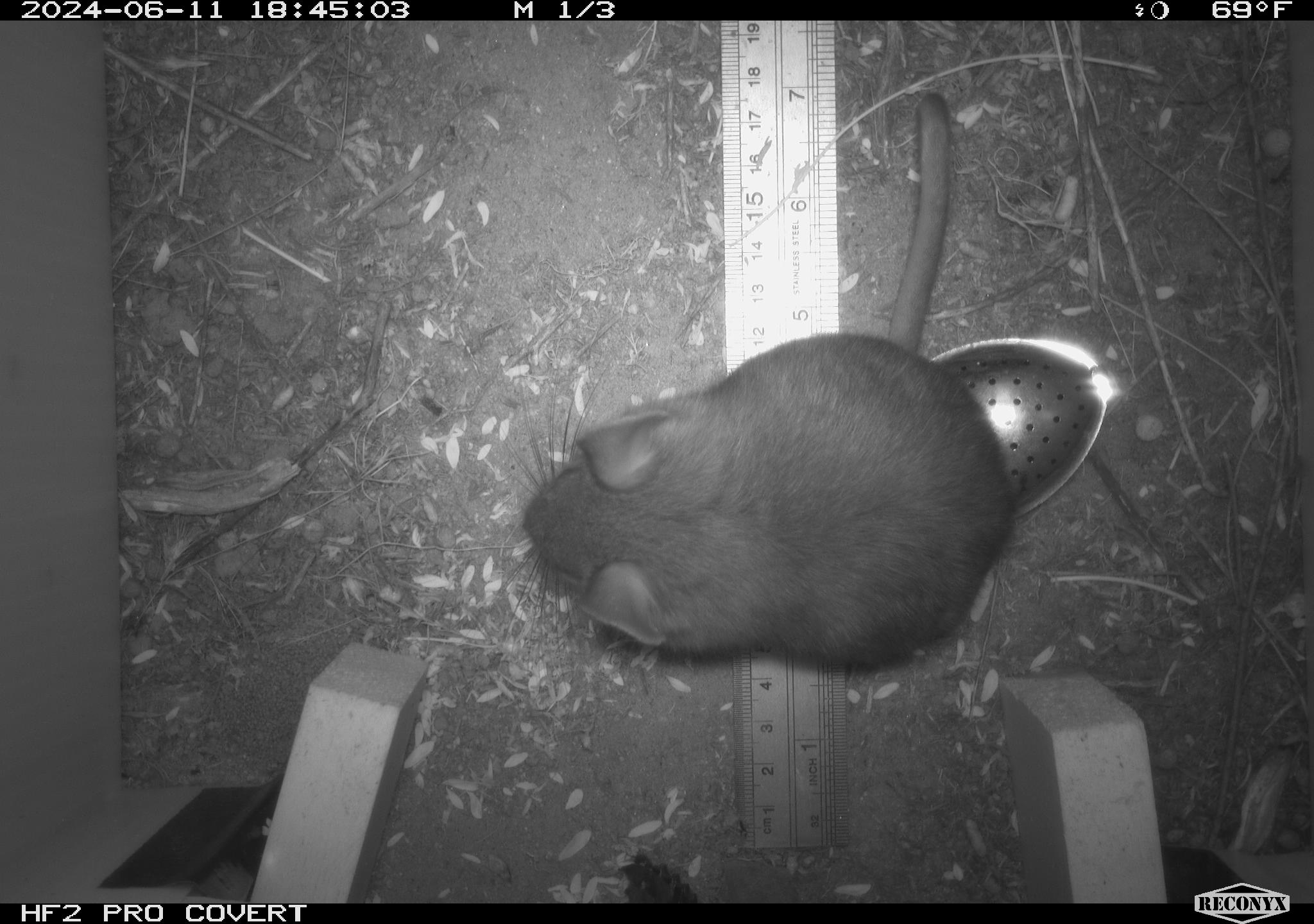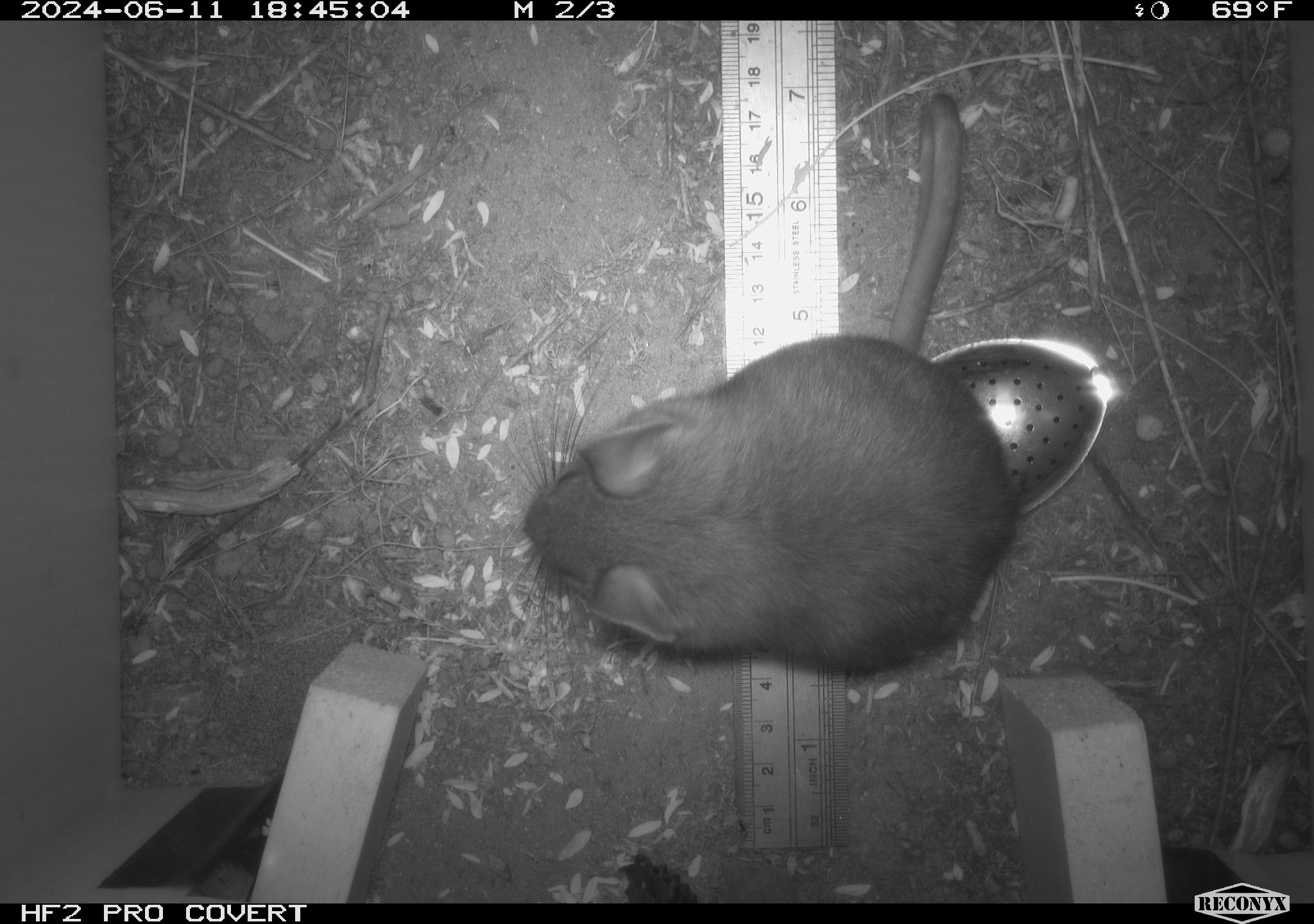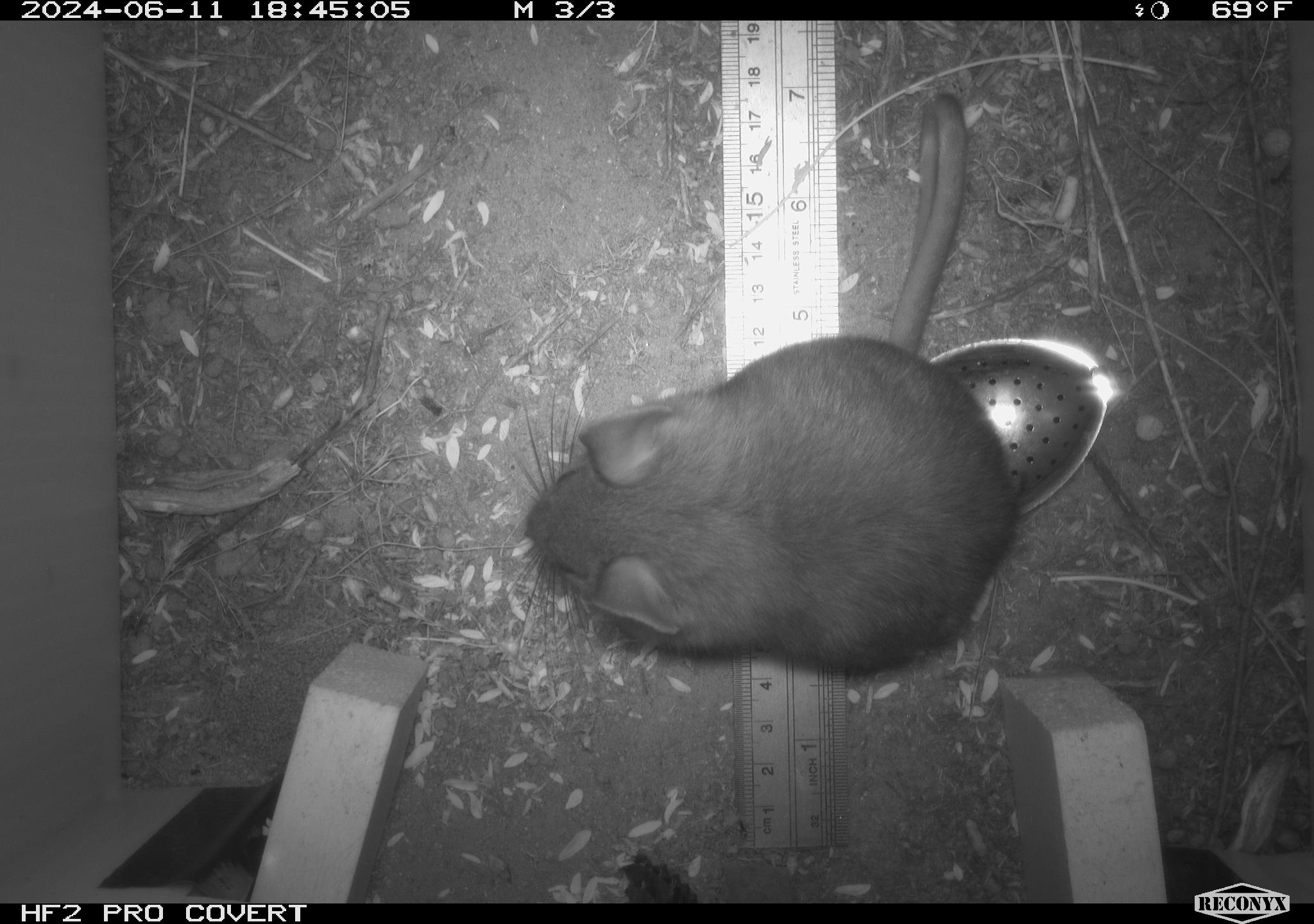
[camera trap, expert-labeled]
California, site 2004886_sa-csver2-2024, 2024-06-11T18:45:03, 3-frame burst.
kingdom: Animalia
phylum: Chordata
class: Mammalia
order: Rodentia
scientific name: Rodentia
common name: rodent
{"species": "rodent (Rodentia)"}